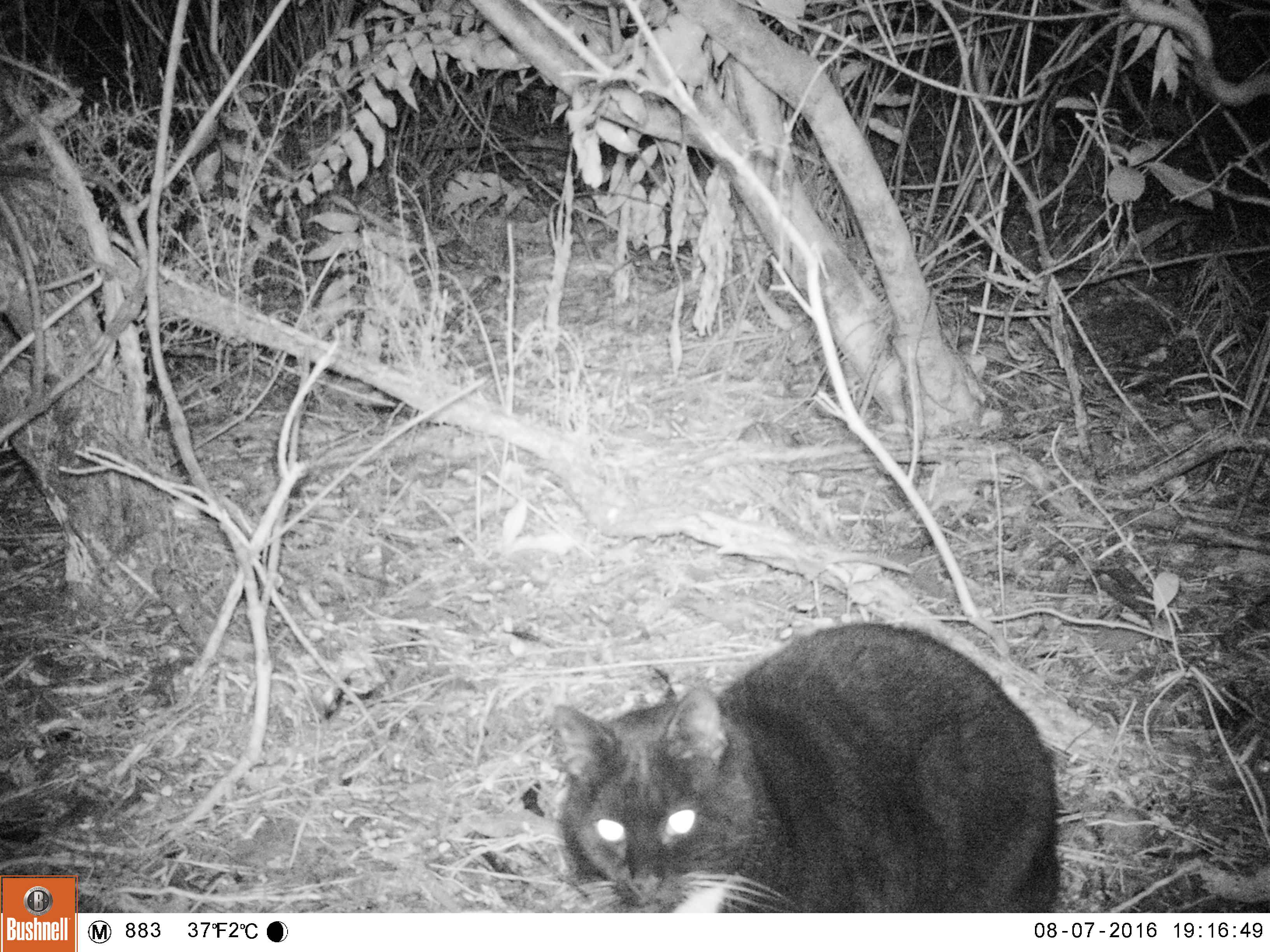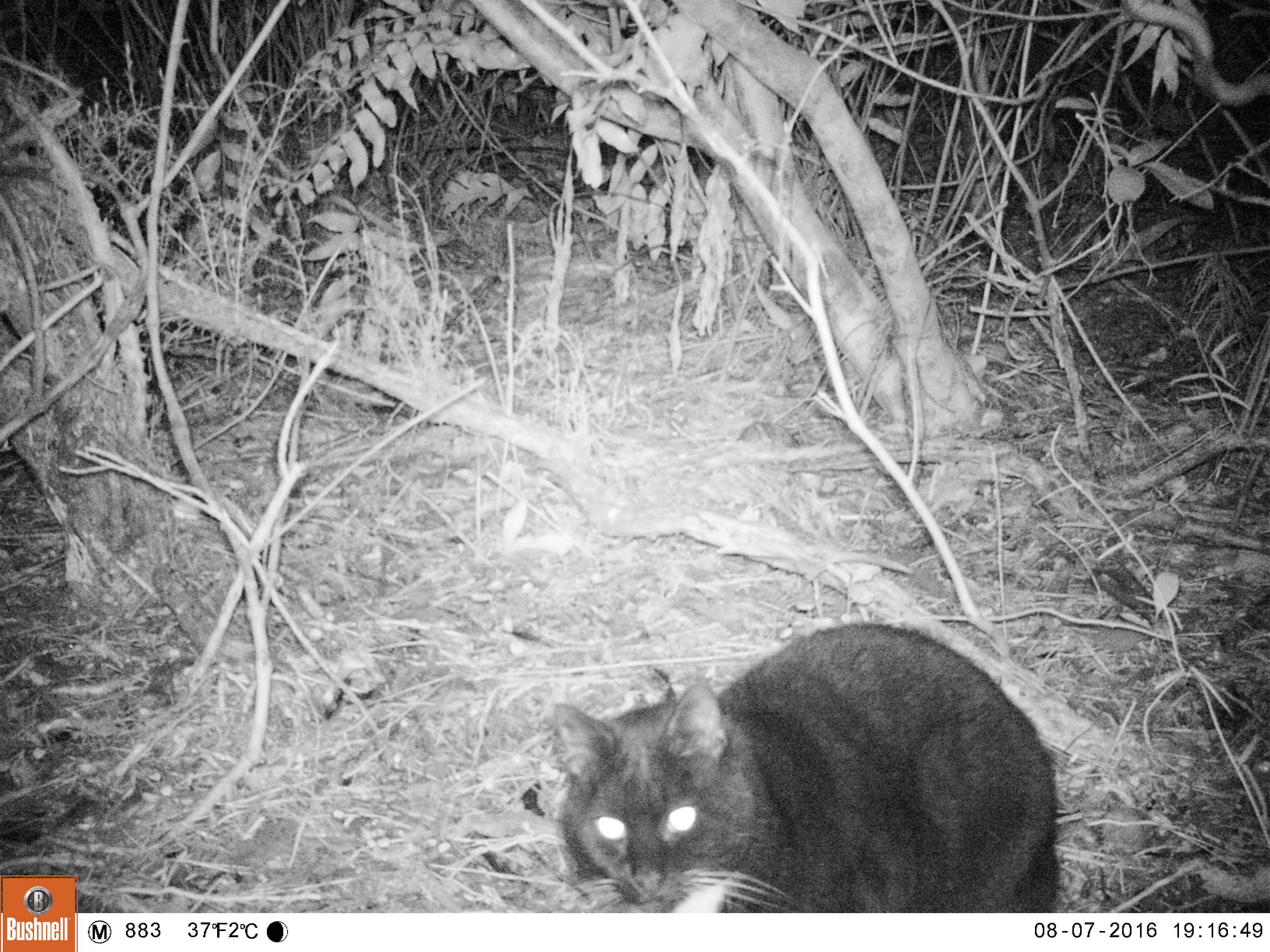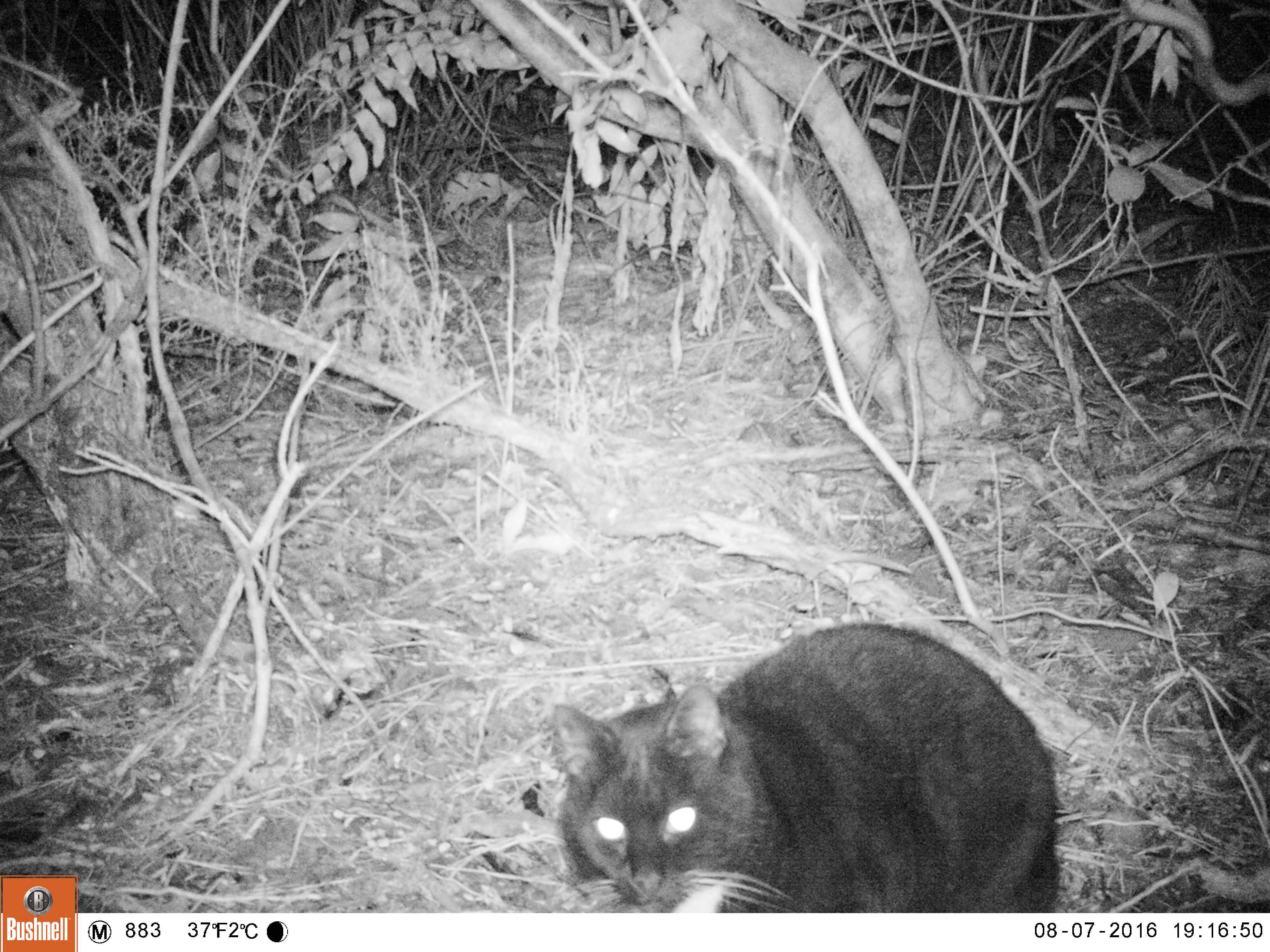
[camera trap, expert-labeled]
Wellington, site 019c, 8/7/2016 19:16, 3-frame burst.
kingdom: Animalia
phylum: Chordata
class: Mammalia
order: Carnivora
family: Felidae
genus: Felis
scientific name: Felis catus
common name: cat